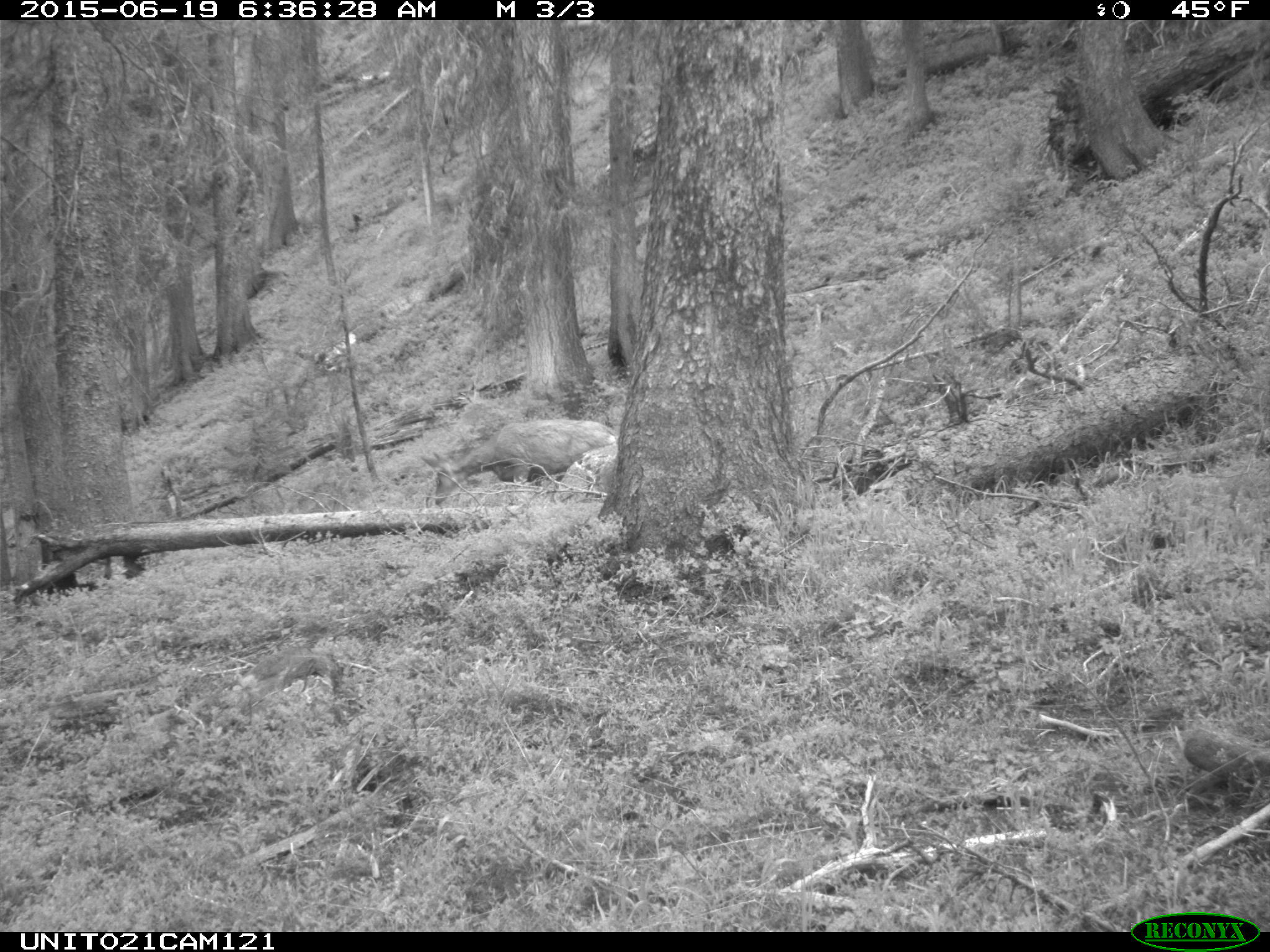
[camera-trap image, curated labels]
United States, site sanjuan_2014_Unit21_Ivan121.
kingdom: Animalia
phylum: Chordata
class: Mammalia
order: Artiodactyla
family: Cervidae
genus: Odocoileus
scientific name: Odocoileus hemionus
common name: mule deer